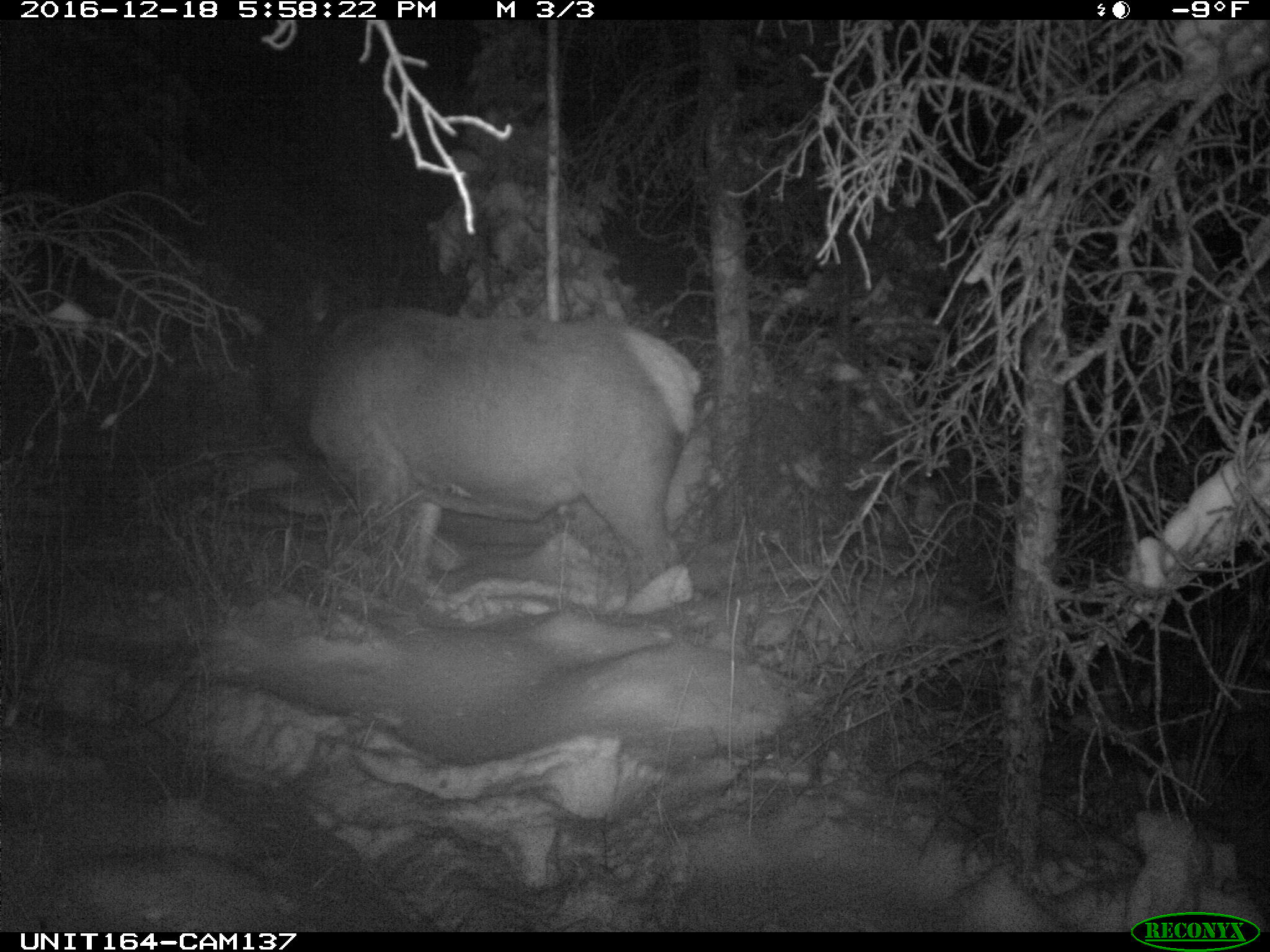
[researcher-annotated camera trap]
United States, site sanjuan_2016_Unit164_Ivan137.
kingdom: Animalia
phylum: Chordata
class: Mammalia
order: Artiodactyla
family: Cervidae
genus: Cervus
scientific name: Cervus elaphus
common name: red deer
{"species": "Cervus elaphus (red deer)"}